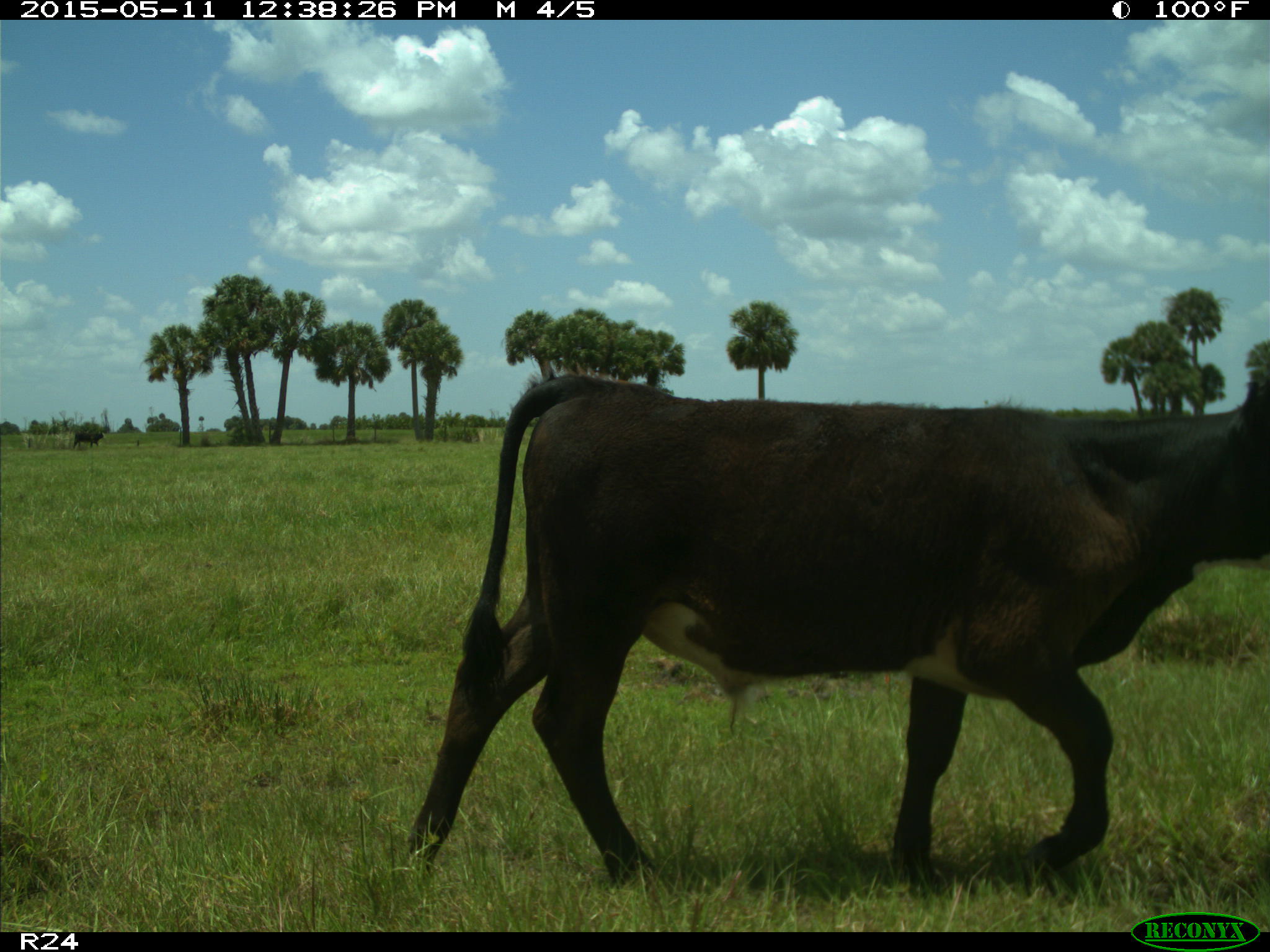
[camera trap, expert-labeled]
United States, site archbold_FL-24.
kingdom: Animalia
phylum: Chordata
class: Mammalia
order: Artiodactyla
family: Bovidae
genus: Bos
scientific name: Bos taurus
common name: domestic cow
Bos taurus (domestic cow).